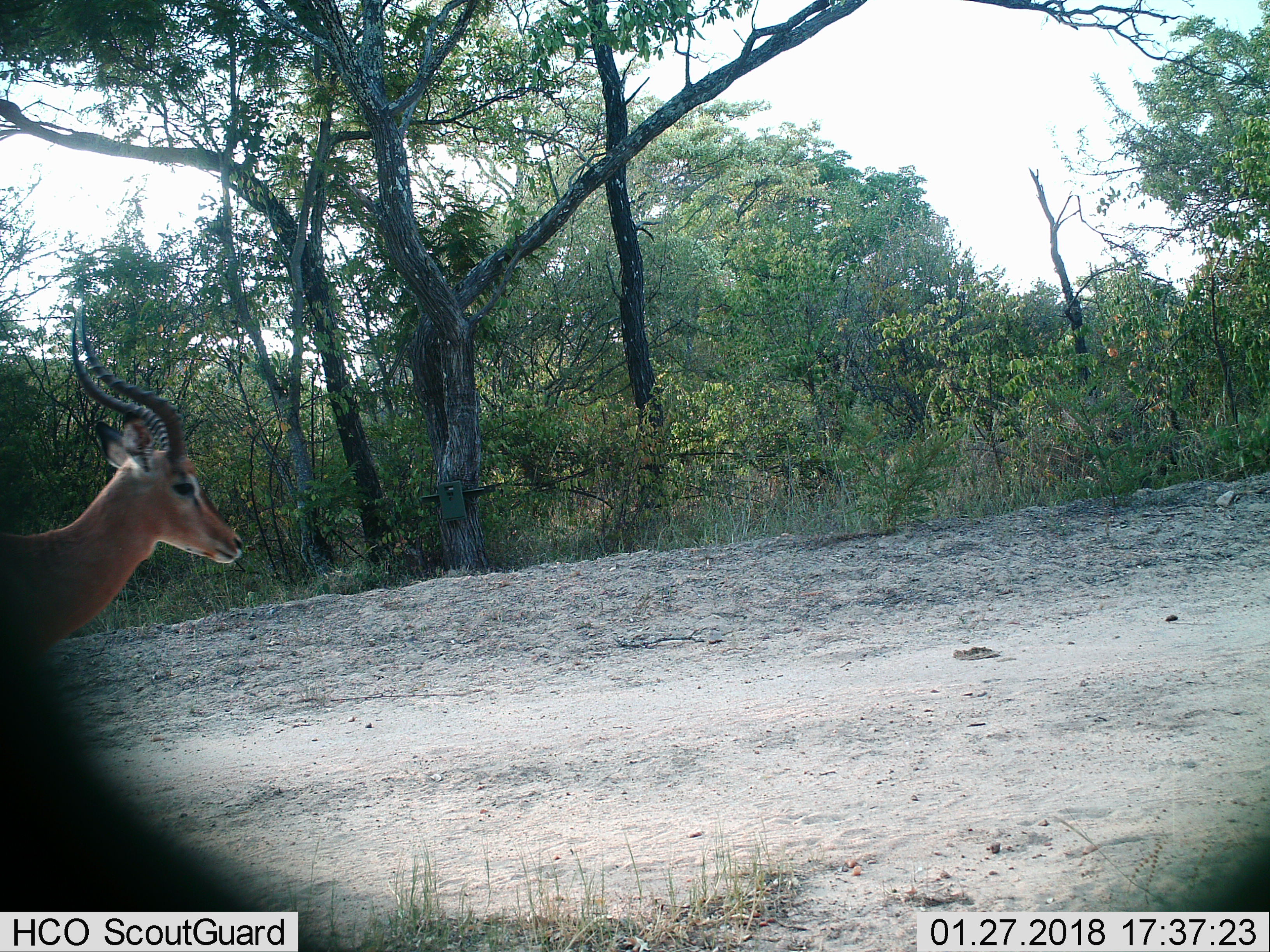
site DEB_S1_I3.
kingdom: Animalia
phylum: Chordata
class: Mammalia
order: Artiodactyla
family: Bovidae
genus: Aepyceros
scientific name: Aepyceros melampus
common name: impala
Impala (Aepyceros melampus), count 1. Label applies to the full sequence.